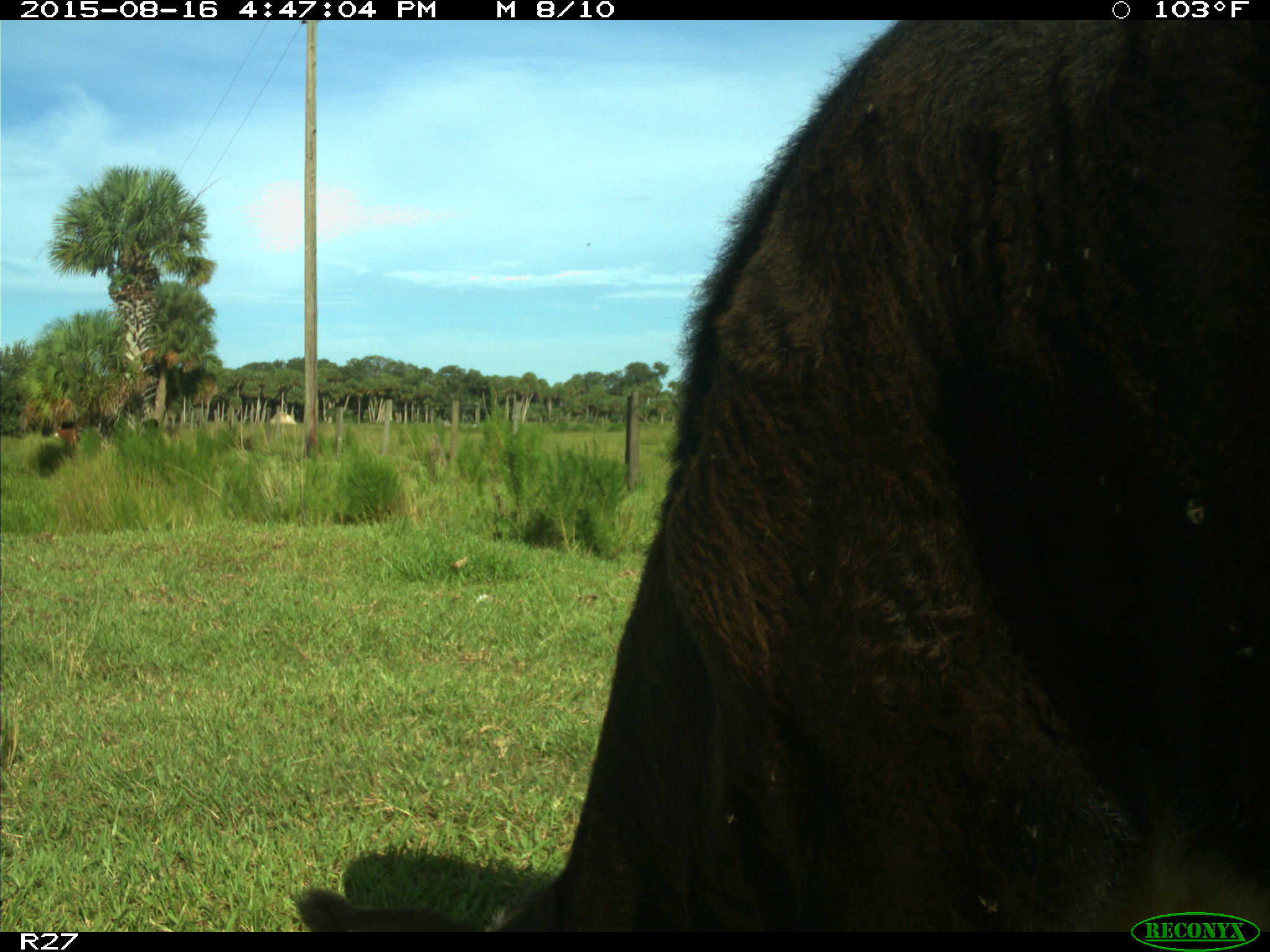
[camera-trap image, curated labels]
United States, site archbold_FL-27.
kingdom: Animalia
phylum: Chordata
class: Mammalia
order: Artiodactyla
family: Bovidae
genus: Bos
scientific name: Bos taurus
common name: domestic cow